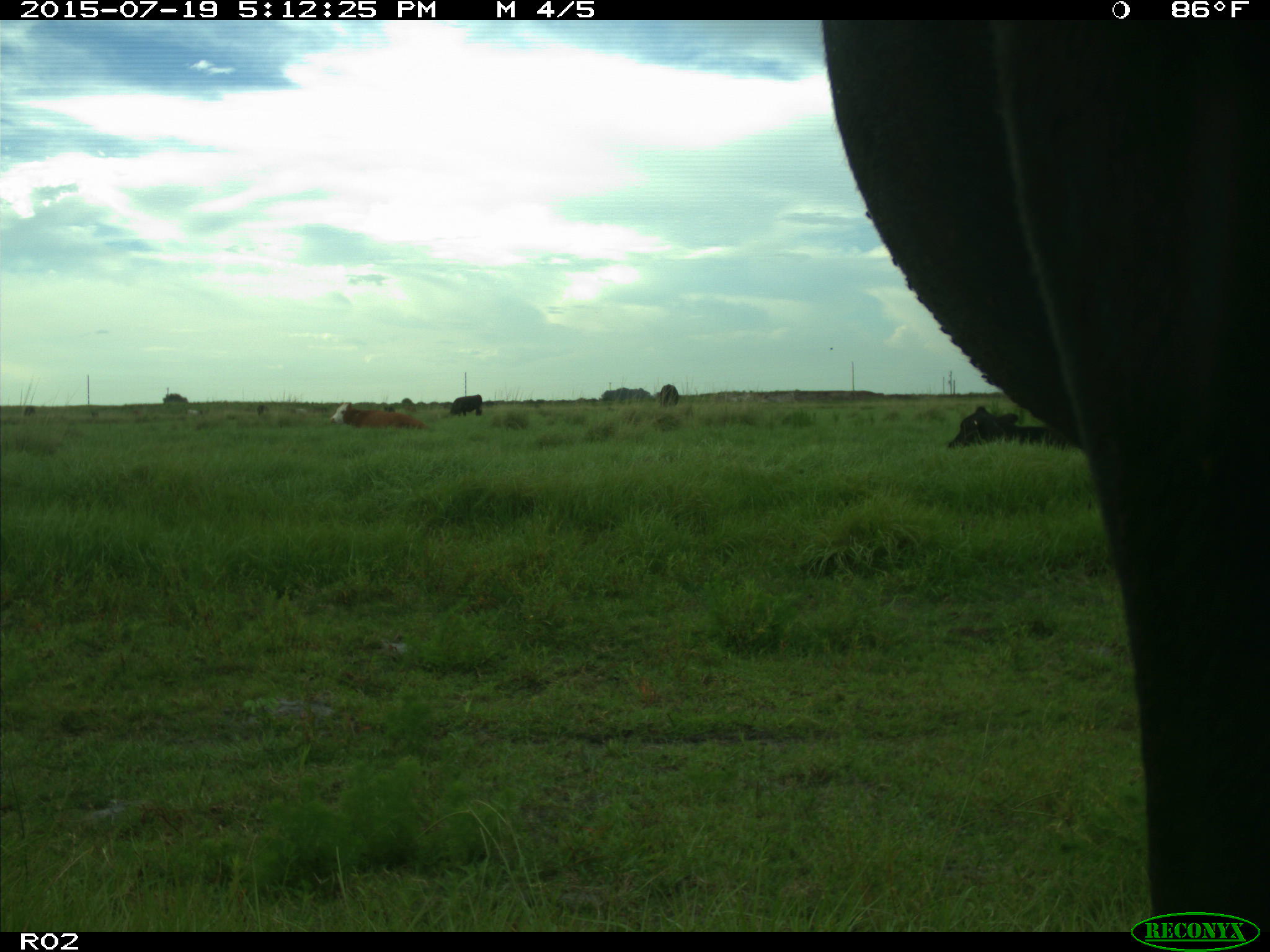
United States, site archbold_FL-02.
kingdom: Animalia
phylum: Chordata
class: Mammalia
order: Artiodactyla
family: Bovidae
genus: Bos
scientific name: Bos taurus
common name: domestic cow